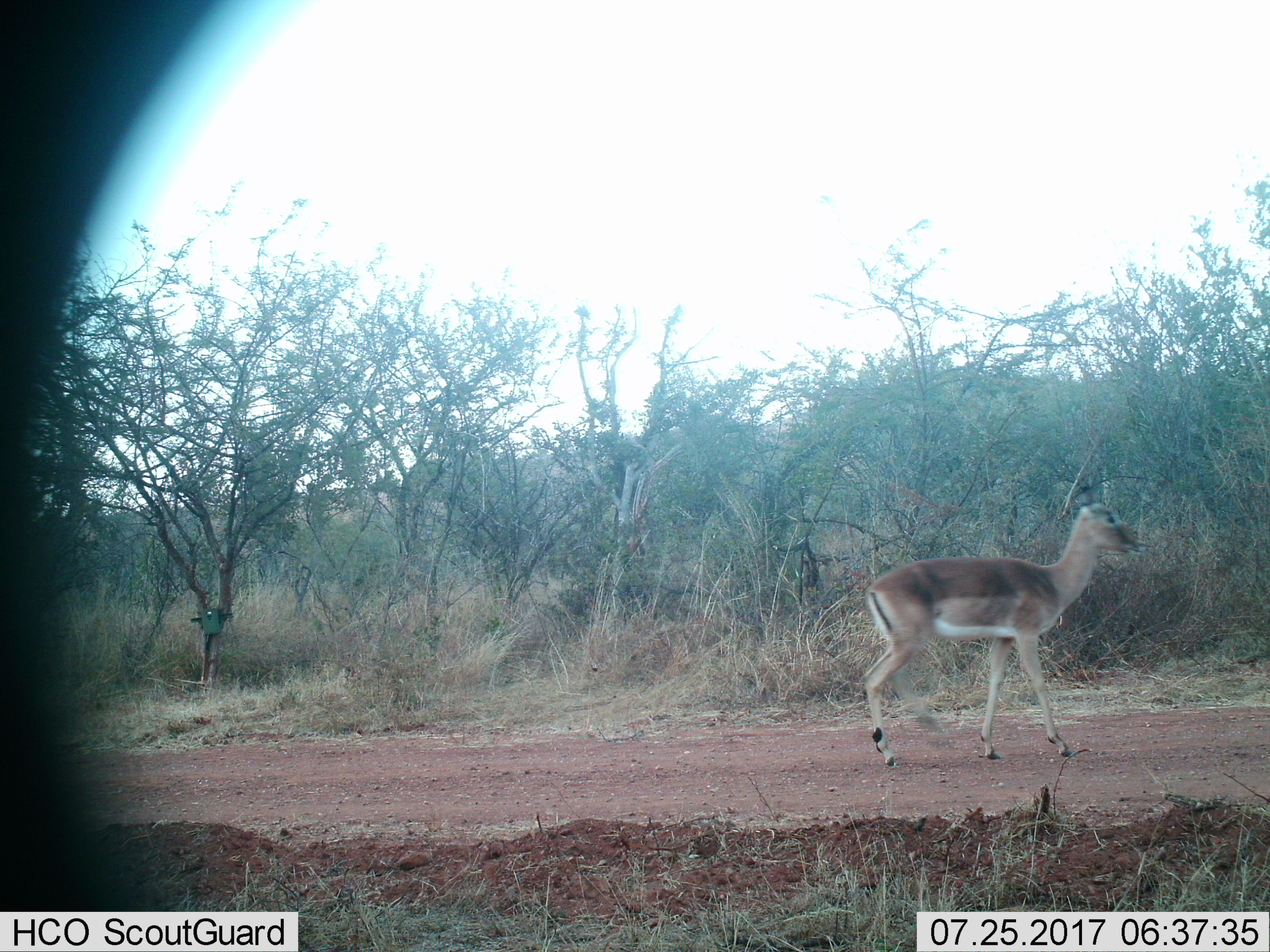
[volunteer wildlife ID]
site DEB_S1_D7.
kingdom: Animalia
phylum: Chordata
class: Mammalia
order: Artiodactyla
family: Bovidae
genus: Aepyceros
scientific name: Aepyceros melampus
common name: impala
Impala (Aepyceros melampus), count 1. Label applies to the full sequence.